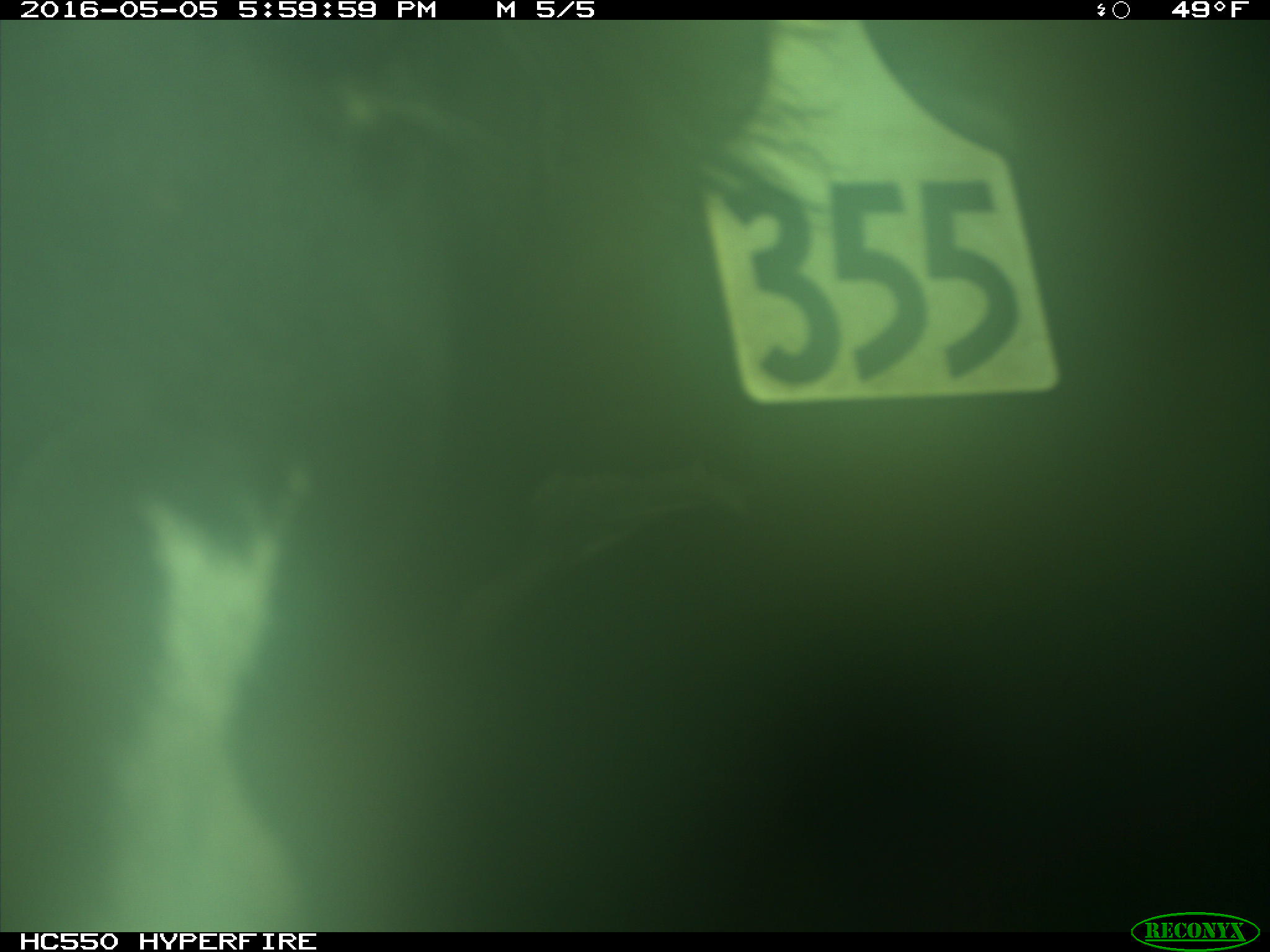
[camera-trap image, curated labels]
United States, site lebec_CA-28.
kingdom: Animalia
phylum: Chordata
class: Mammalia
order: Artiodactyla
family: Bovidae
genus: Bos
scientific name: Bos taurus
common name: domestic cow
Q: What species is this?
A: Bos taurus (domestic cow).